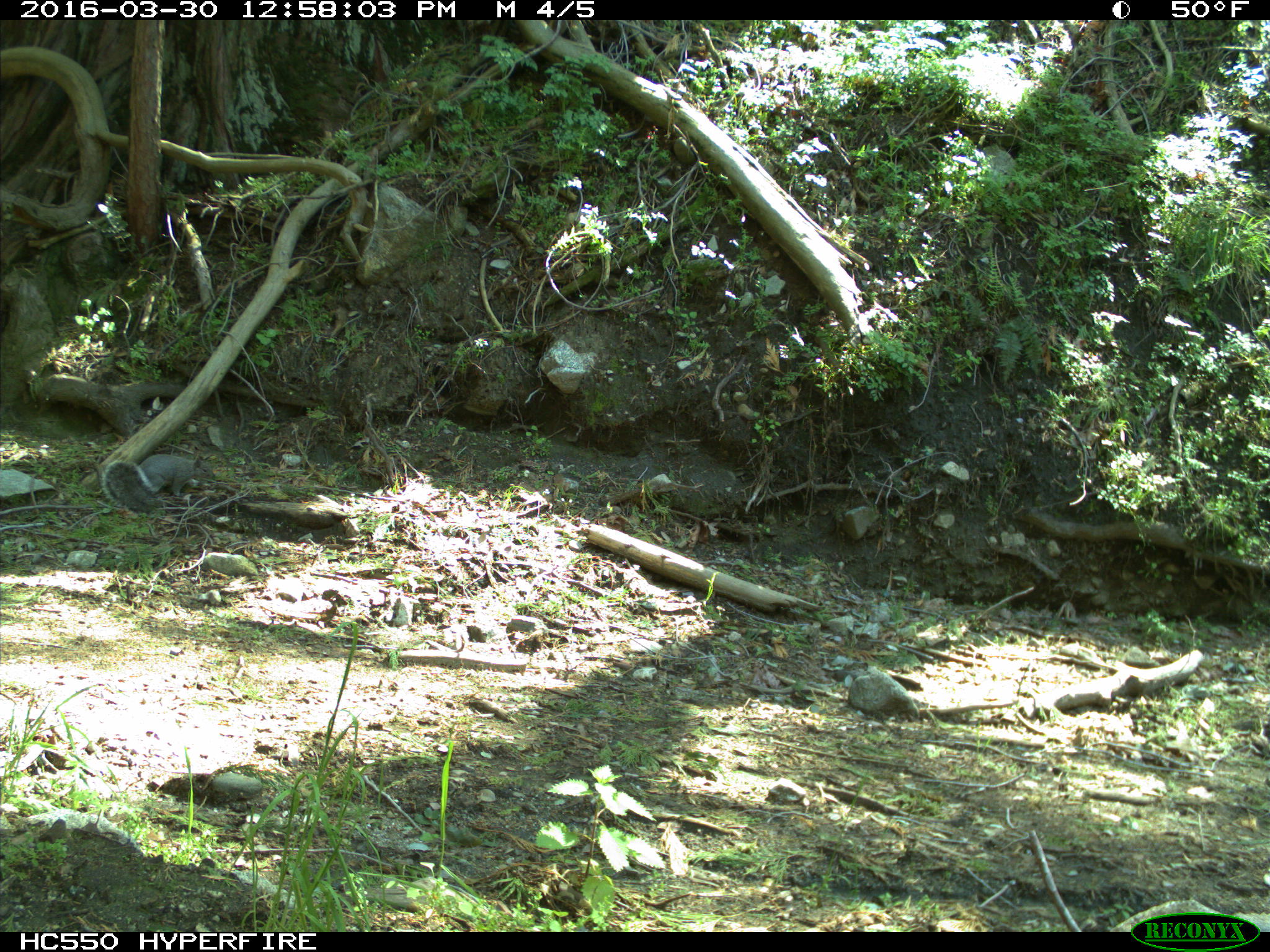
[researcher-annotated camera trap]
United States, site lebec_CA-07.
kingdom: Animalia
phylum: Chordata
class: Mammalia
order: Rodentia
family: Sciuridae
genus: Sciurus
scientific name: Sciurus carolinensis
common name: eastern gray squirrel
Sciurus carolinensis (eastern gray squirrel).